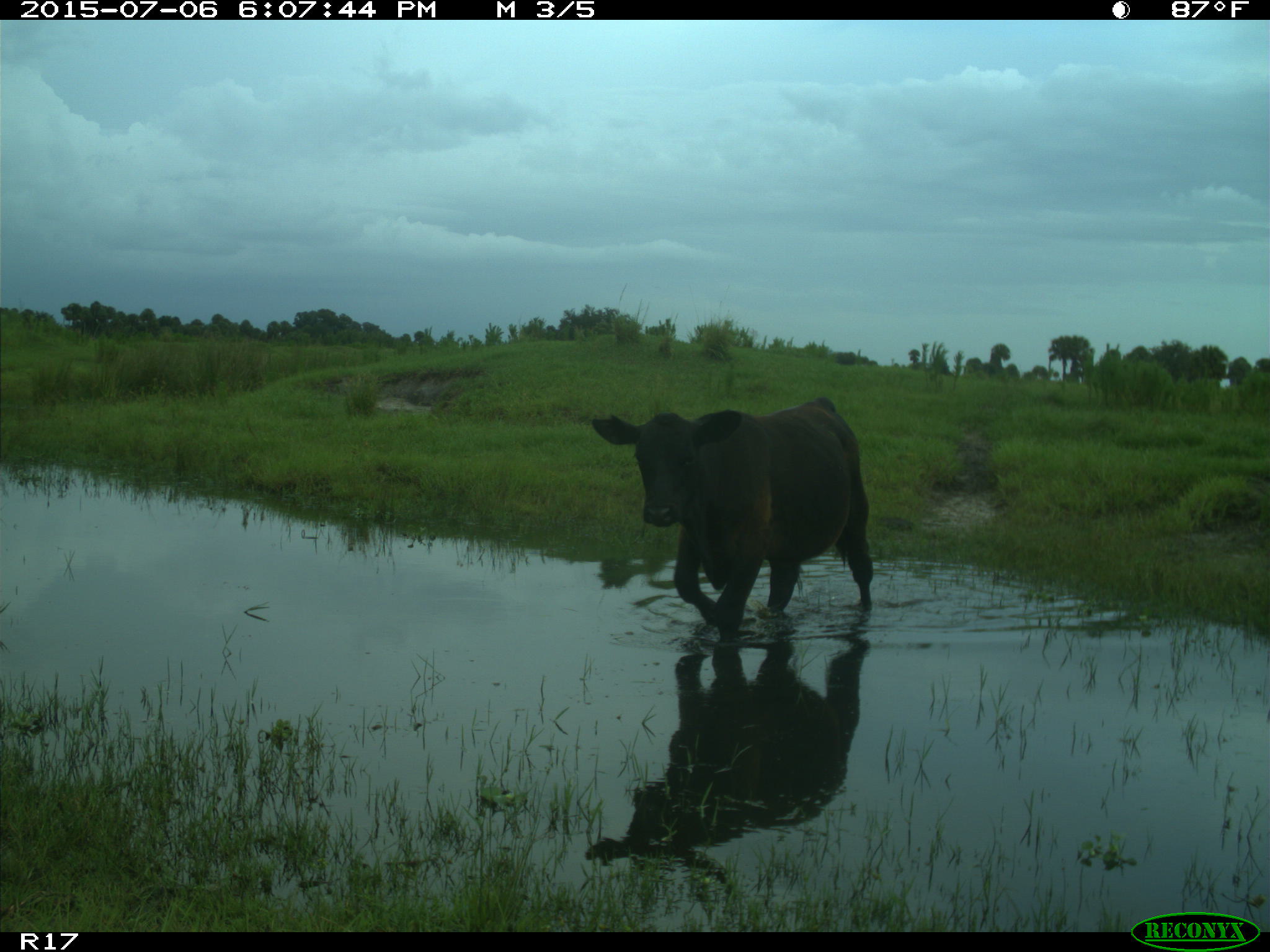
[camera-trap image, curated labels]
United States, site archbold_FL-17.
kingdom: Animalia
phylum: Chordata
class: Mammalia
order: Artiodactyla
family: Bovidae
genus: Bos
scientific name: Bos taurus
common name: domestic cow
Bos taurus (domestic cow).